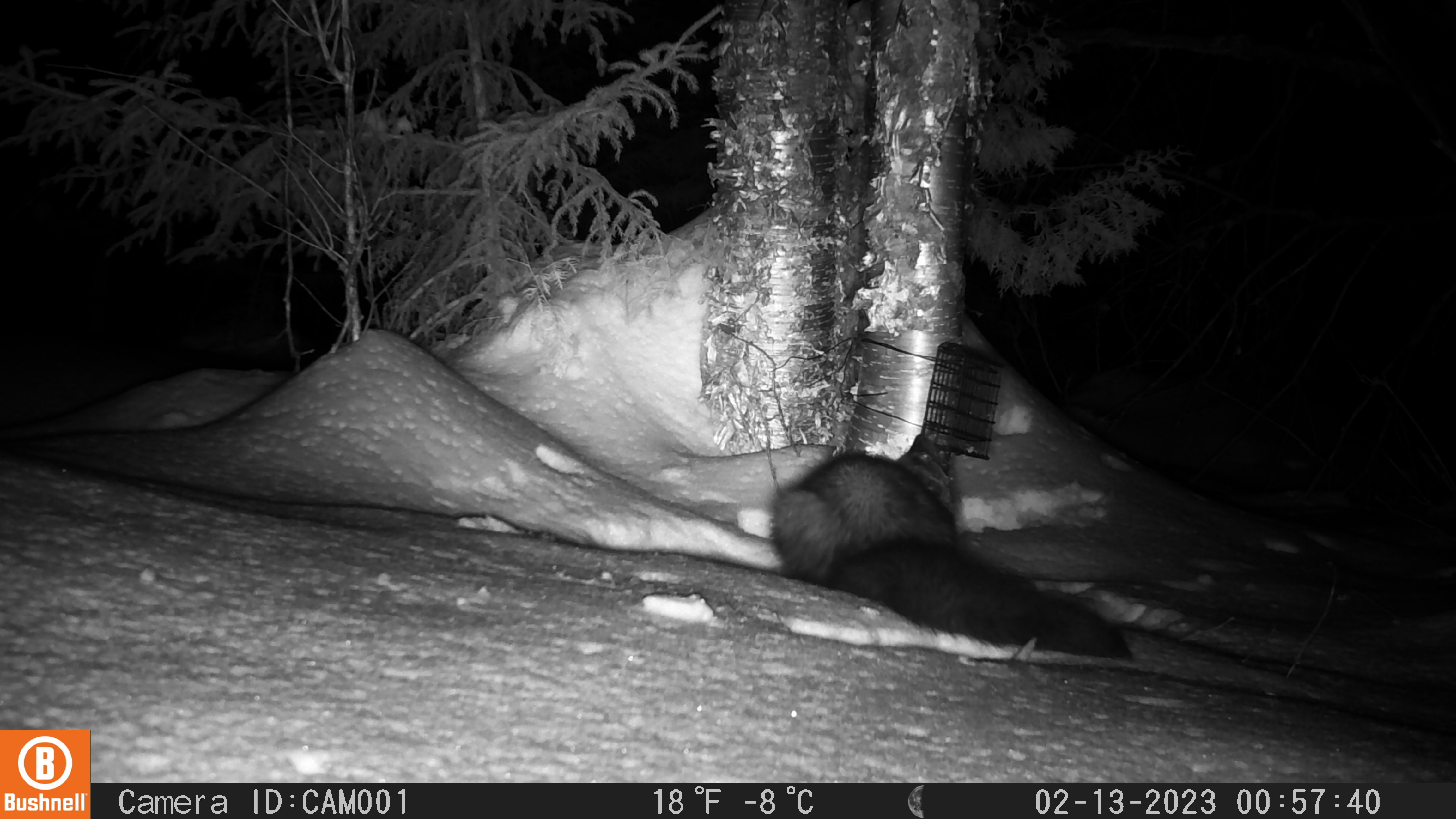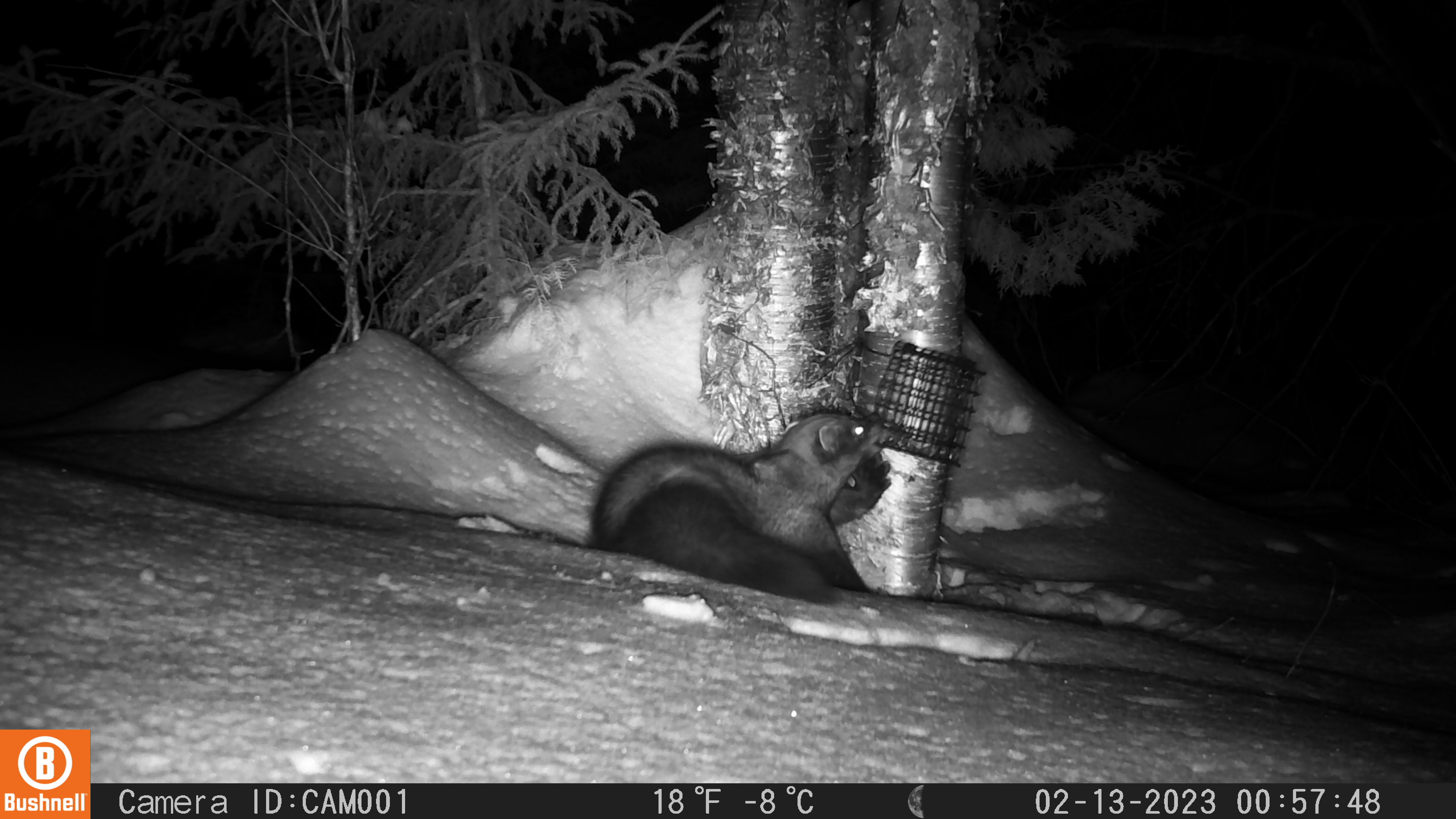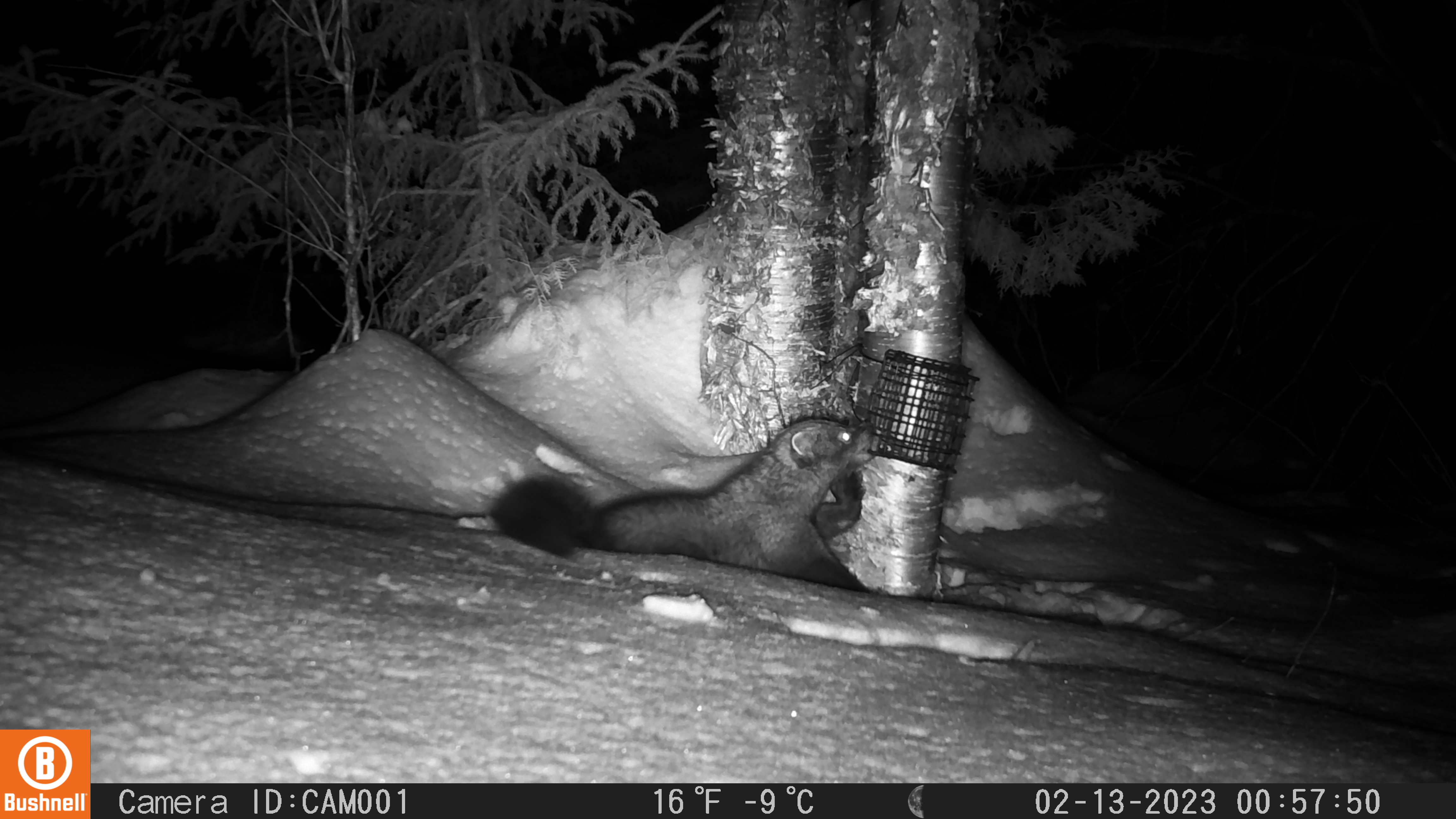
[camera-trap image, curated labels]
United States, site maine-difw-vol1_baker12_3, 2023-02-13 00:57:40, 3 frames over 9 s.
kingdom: Animalia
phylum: Chordata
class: Mammalia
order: Carnivora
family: Mustelidae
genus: Pekania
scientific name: Pekania pennanti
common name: fisher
Fisher (Pekania pennanti).